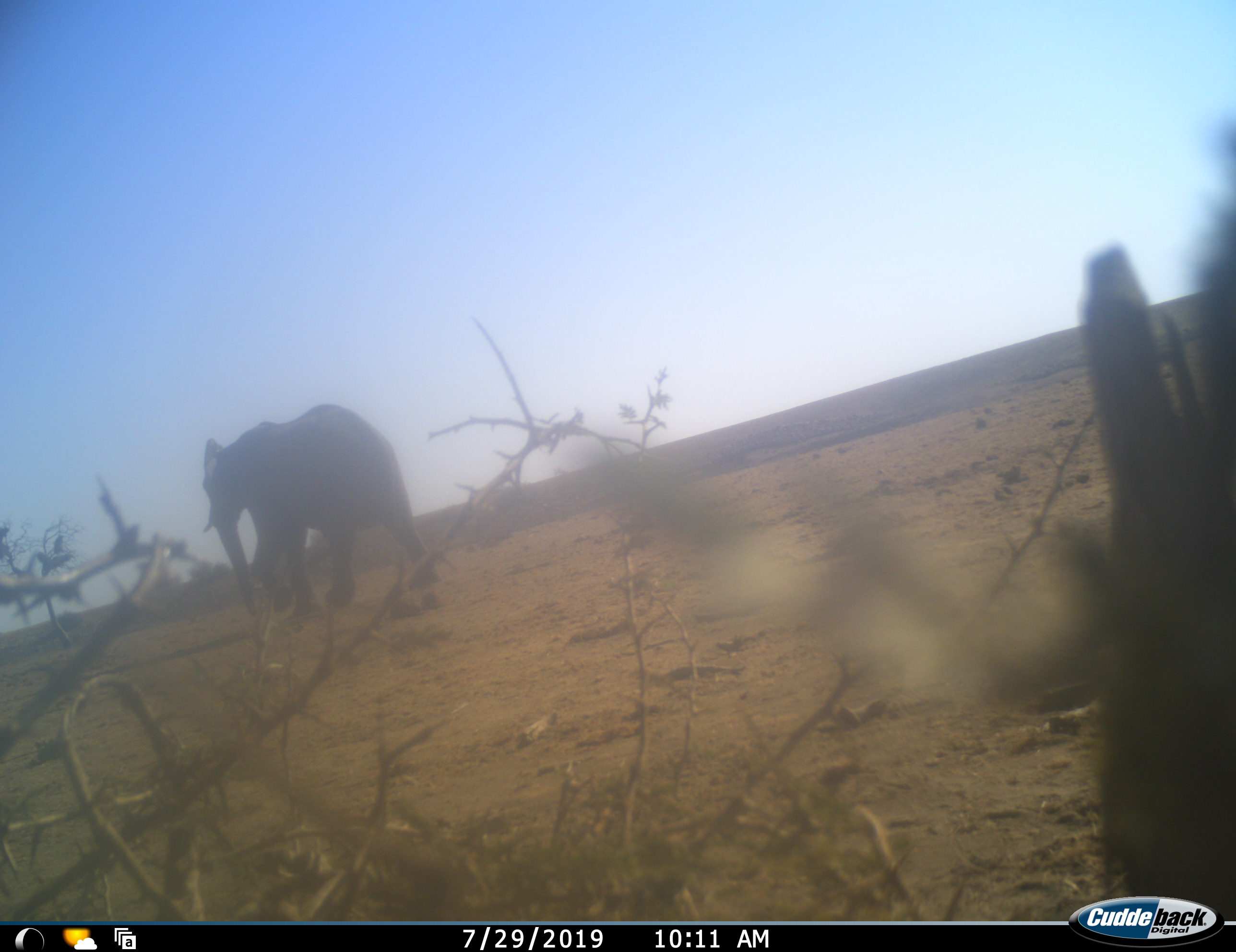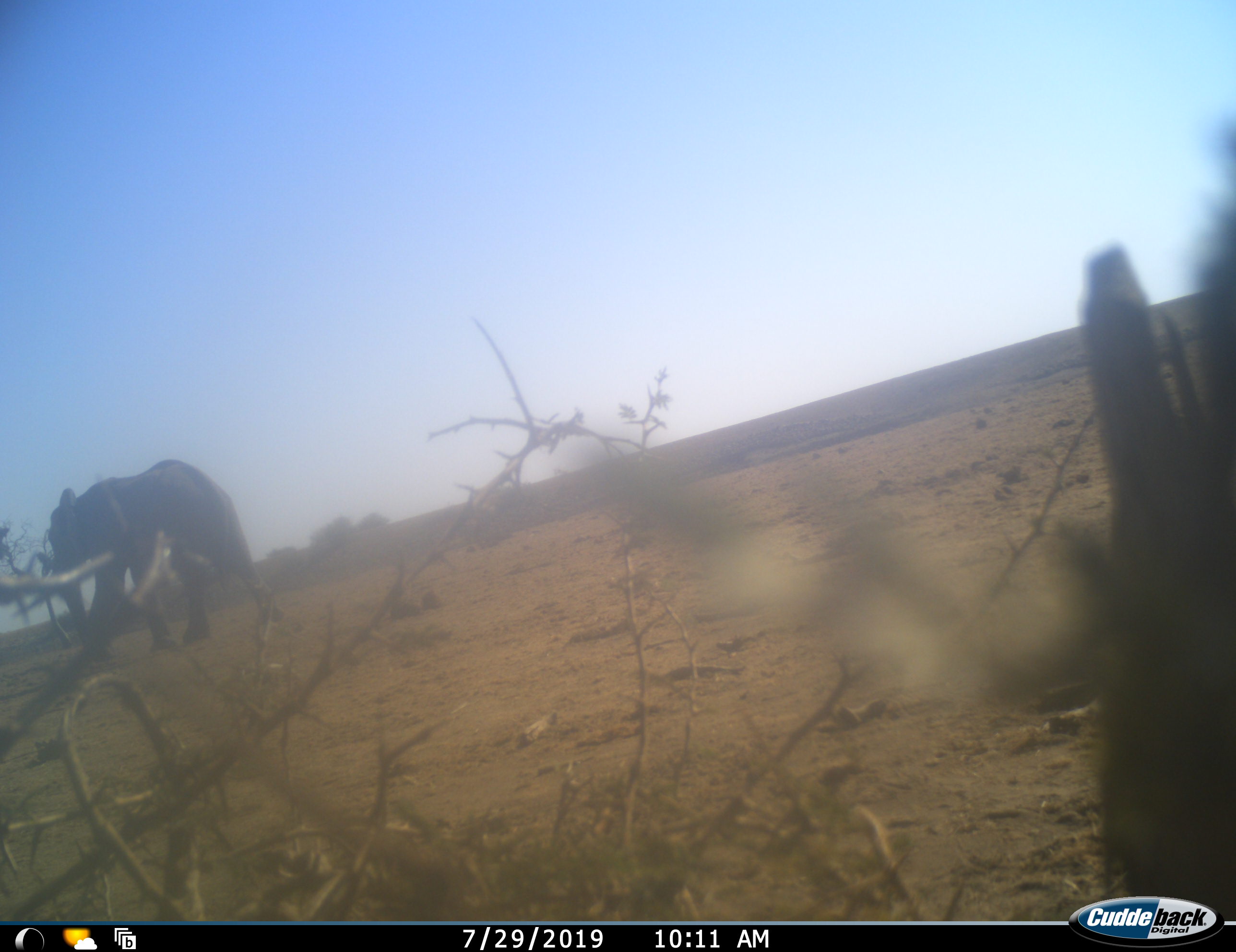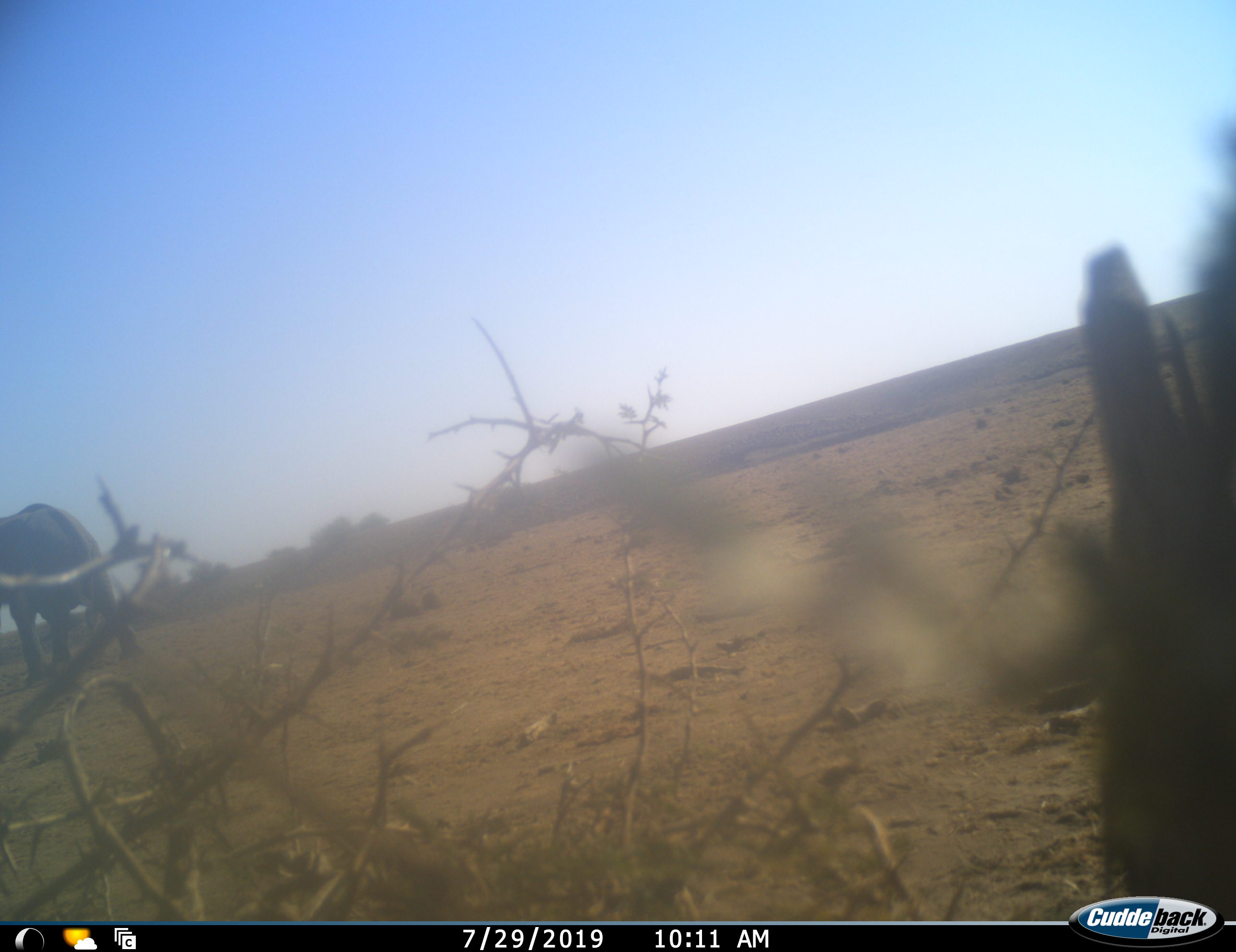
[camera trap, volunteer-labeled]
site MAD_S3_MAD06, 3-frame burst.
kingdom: Animalia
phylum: Chordata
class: Mammalia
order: Proboscidea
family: Elephantidae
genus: Loxodonta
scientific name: Loxodonta africana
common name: african bush elephant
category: elephant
Elephant (african bush elephant) (Loxodonta africana), count 1. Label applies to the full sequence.